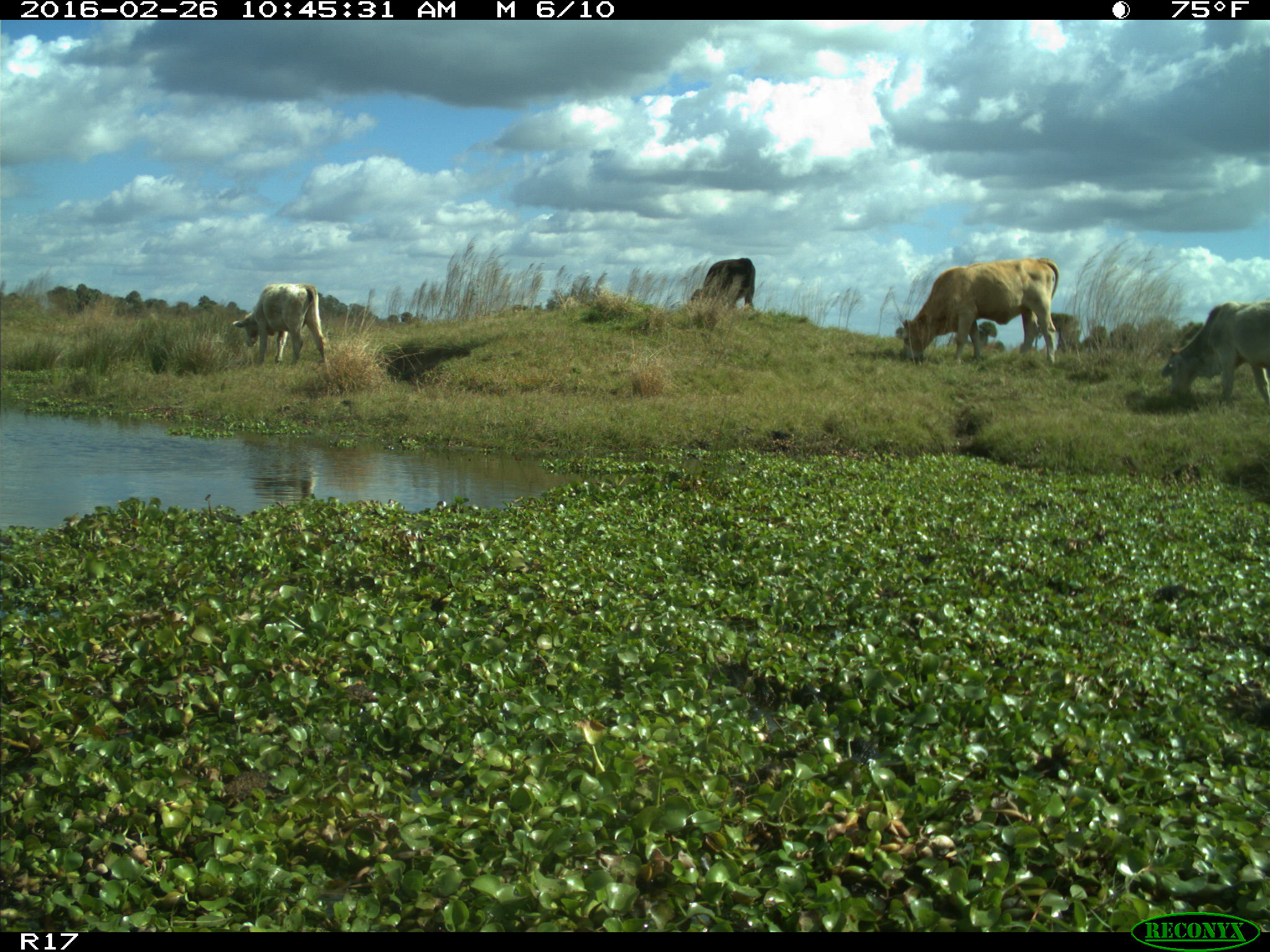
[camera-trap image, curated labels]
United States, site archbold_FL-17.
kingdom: Animalia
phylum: Chordata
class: Mammalia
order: Artiodactyla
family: Bovidae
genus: Bos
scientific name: Bos taurus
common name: domestic cow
Bos taurus (domestic cow).